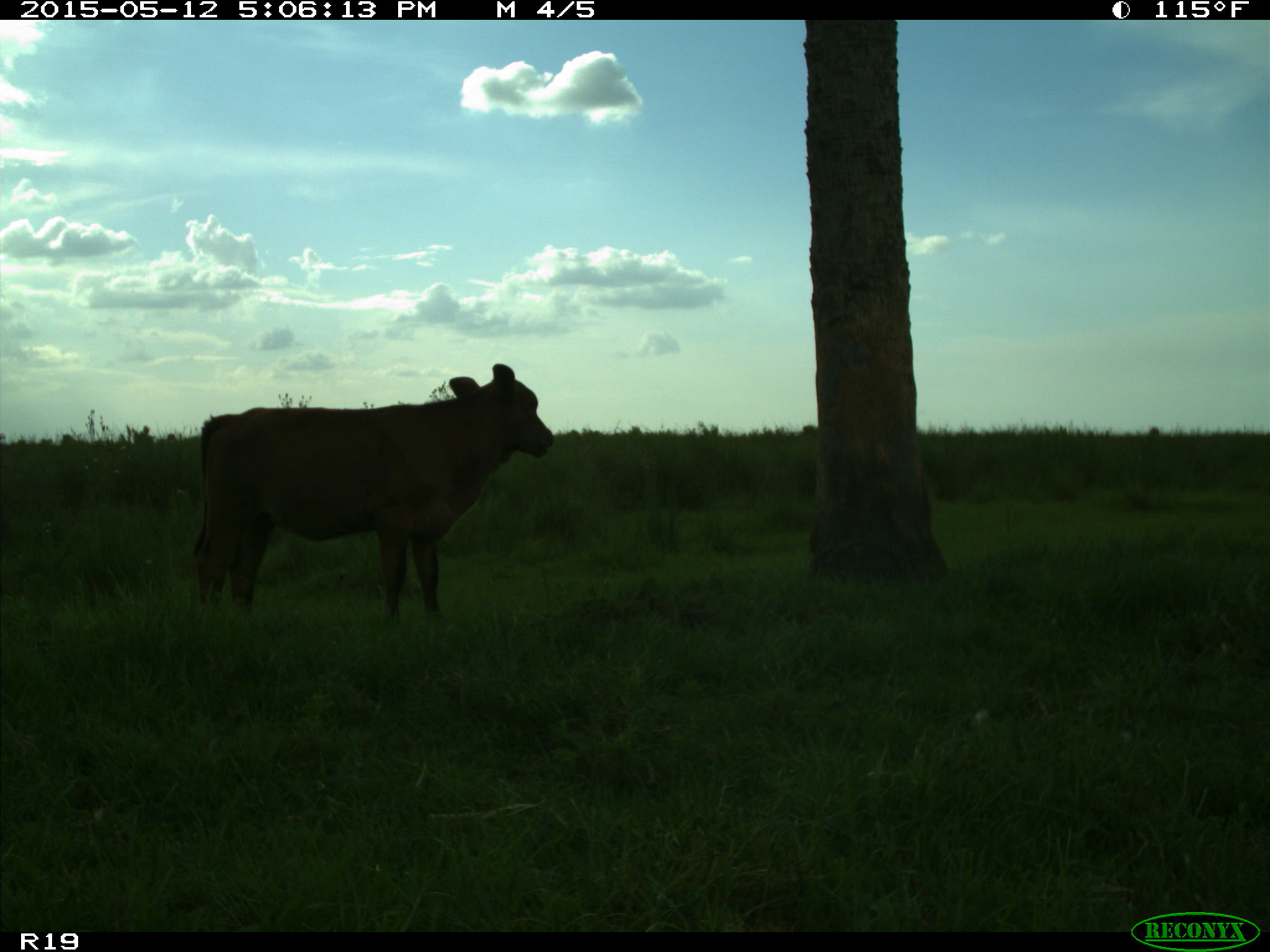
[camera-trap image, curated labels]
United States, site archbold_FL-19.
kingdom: Animalia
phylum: Chordata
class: Mammalia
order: Artiodactyla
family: Bovidae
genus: Bos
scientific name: Bos taurus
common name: domestic cow